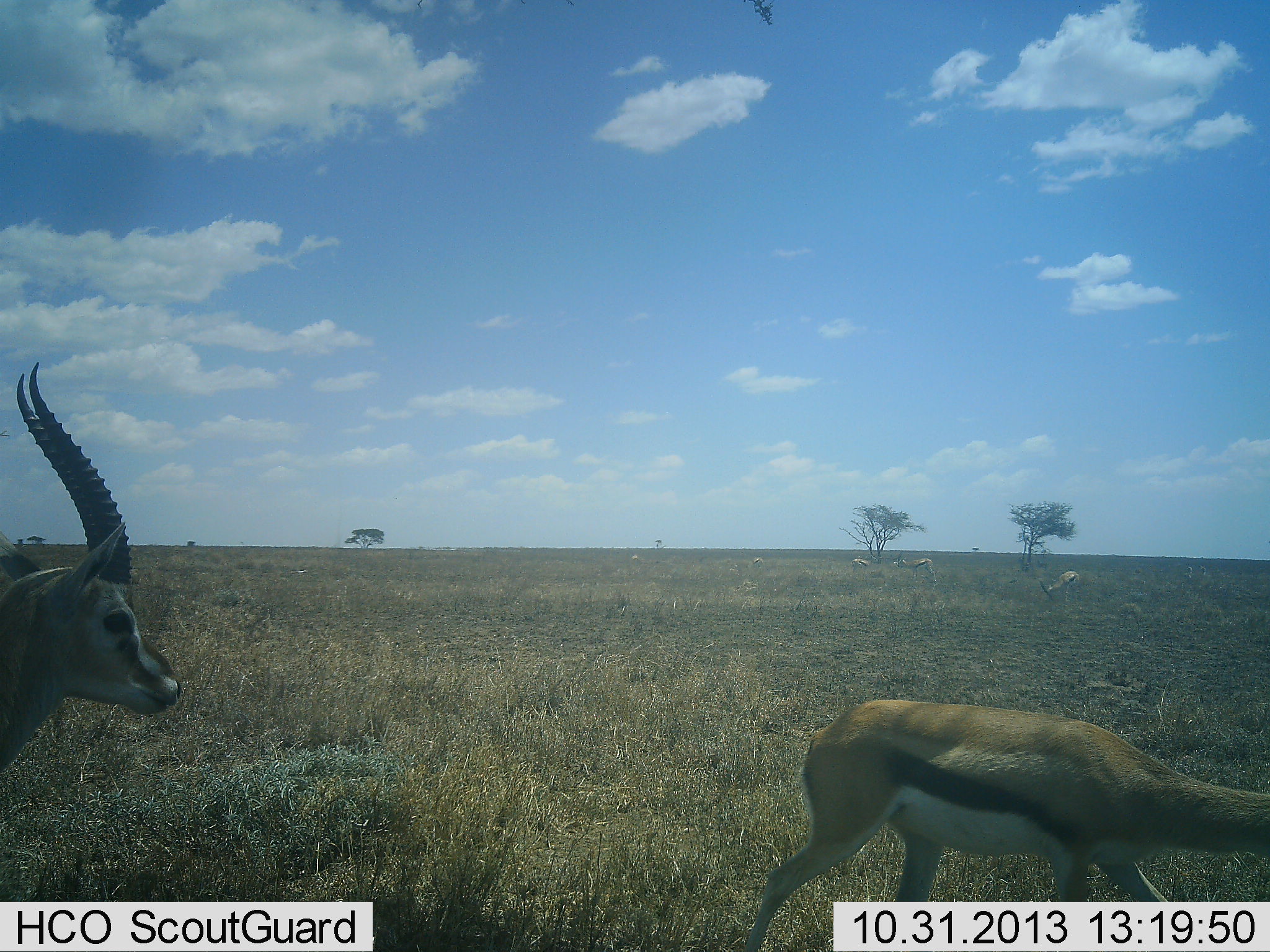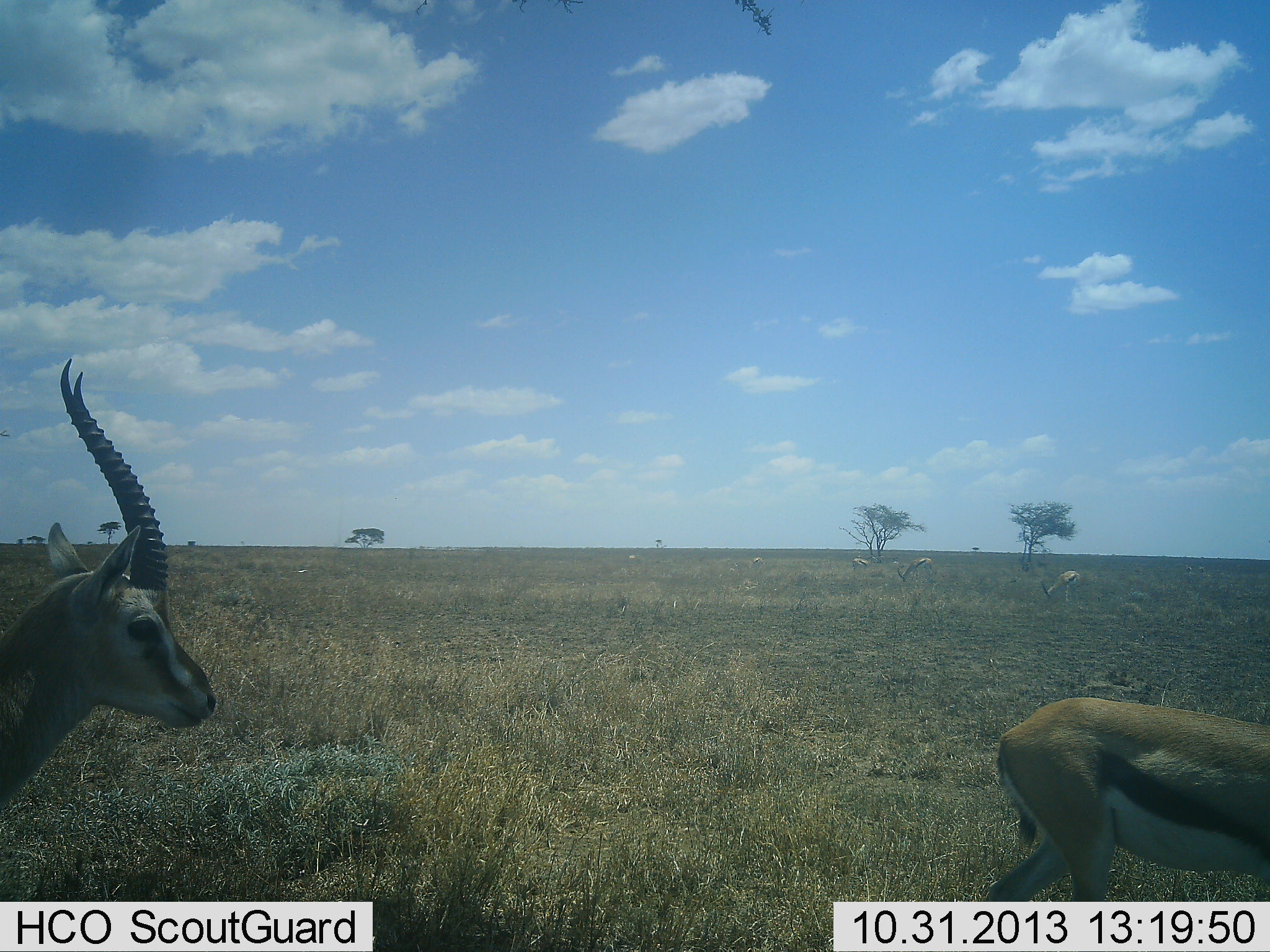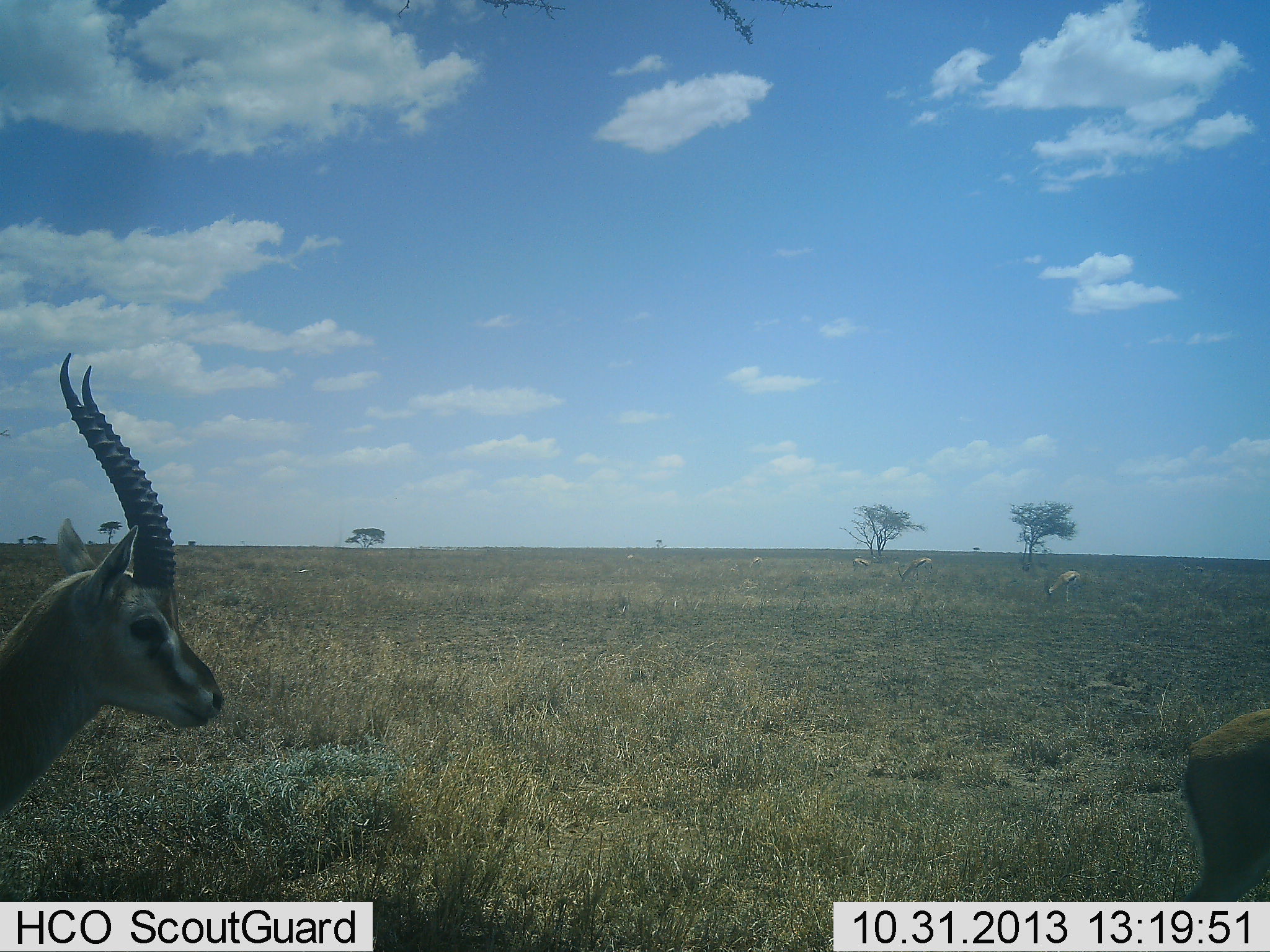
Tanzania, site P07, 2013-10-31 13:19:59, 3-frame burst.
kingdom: Animalia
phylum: Chordata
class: Mammalia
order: Artiodactyla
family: Bovidae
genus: Eudorcas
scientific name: Eudorcas thomsonii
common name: thomson's gazelle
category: gazellethomsons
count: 6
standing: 67%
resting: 0%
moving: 72%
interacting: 0%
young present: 0%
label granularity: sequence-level